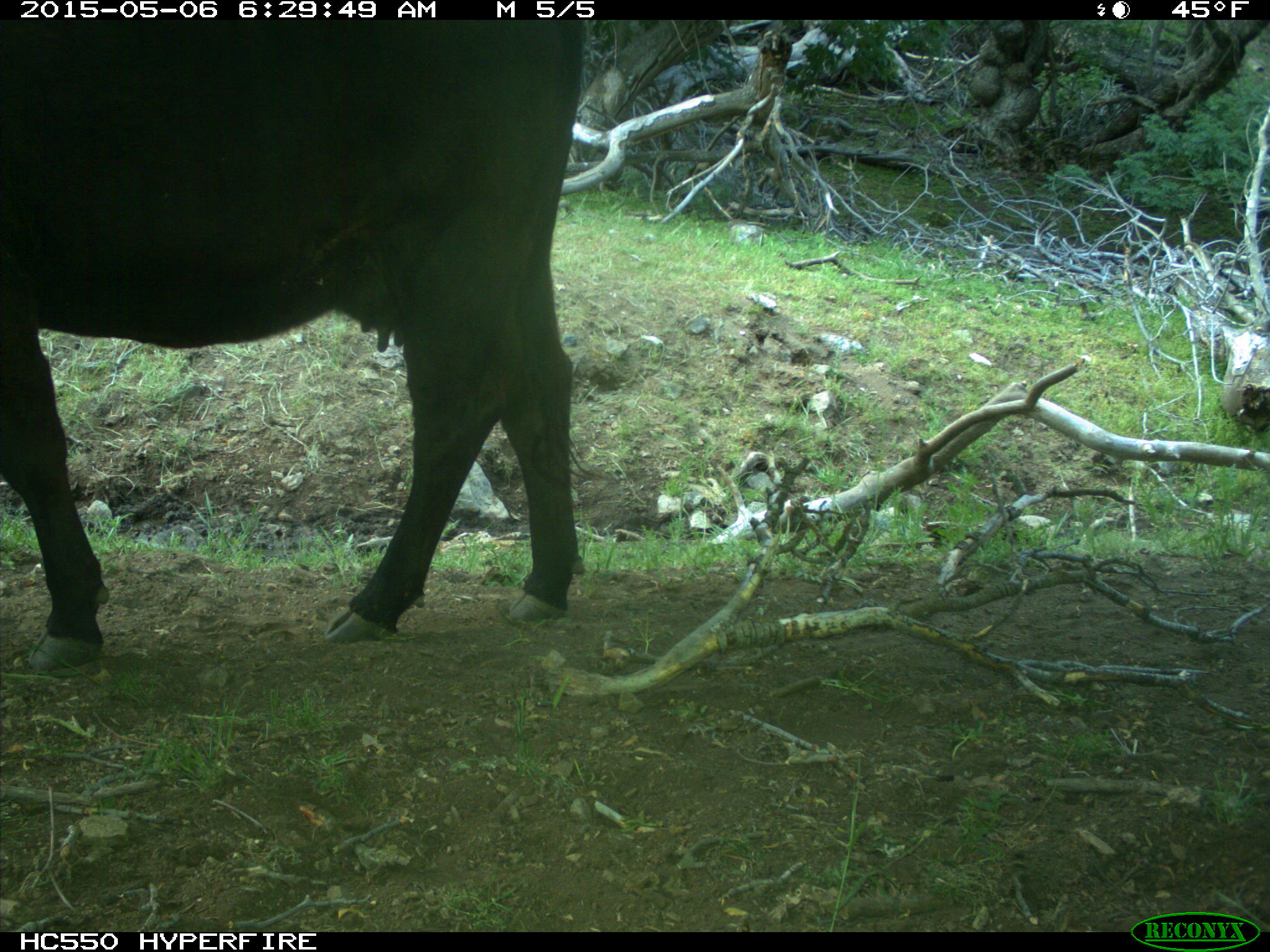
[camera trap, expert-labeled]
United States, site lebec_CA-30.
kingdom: Animalia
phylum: Chordata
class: Mammalia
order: Artiodactyla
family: Bovidae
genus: Bos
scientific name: Bos taurus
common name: domestic cow